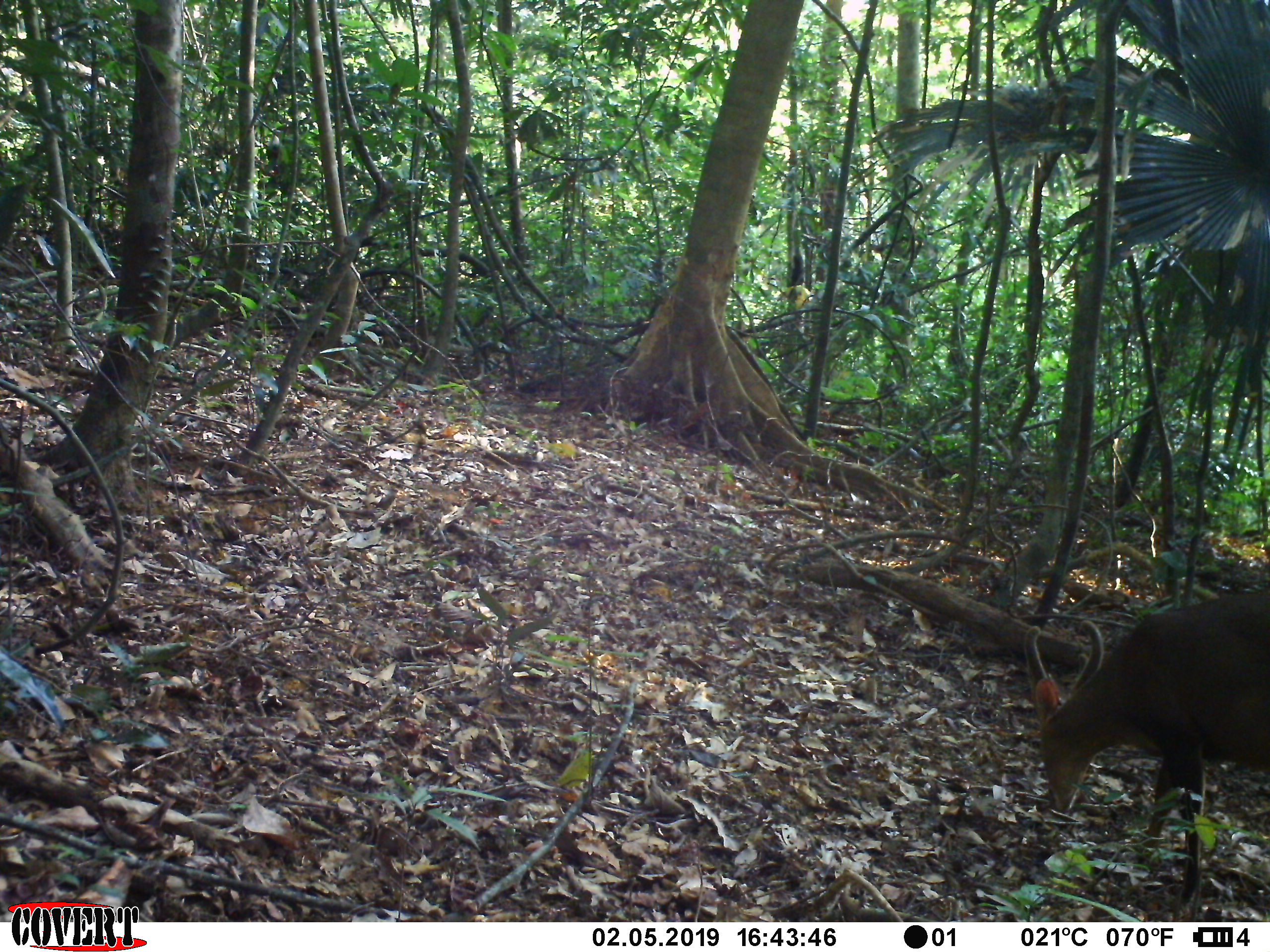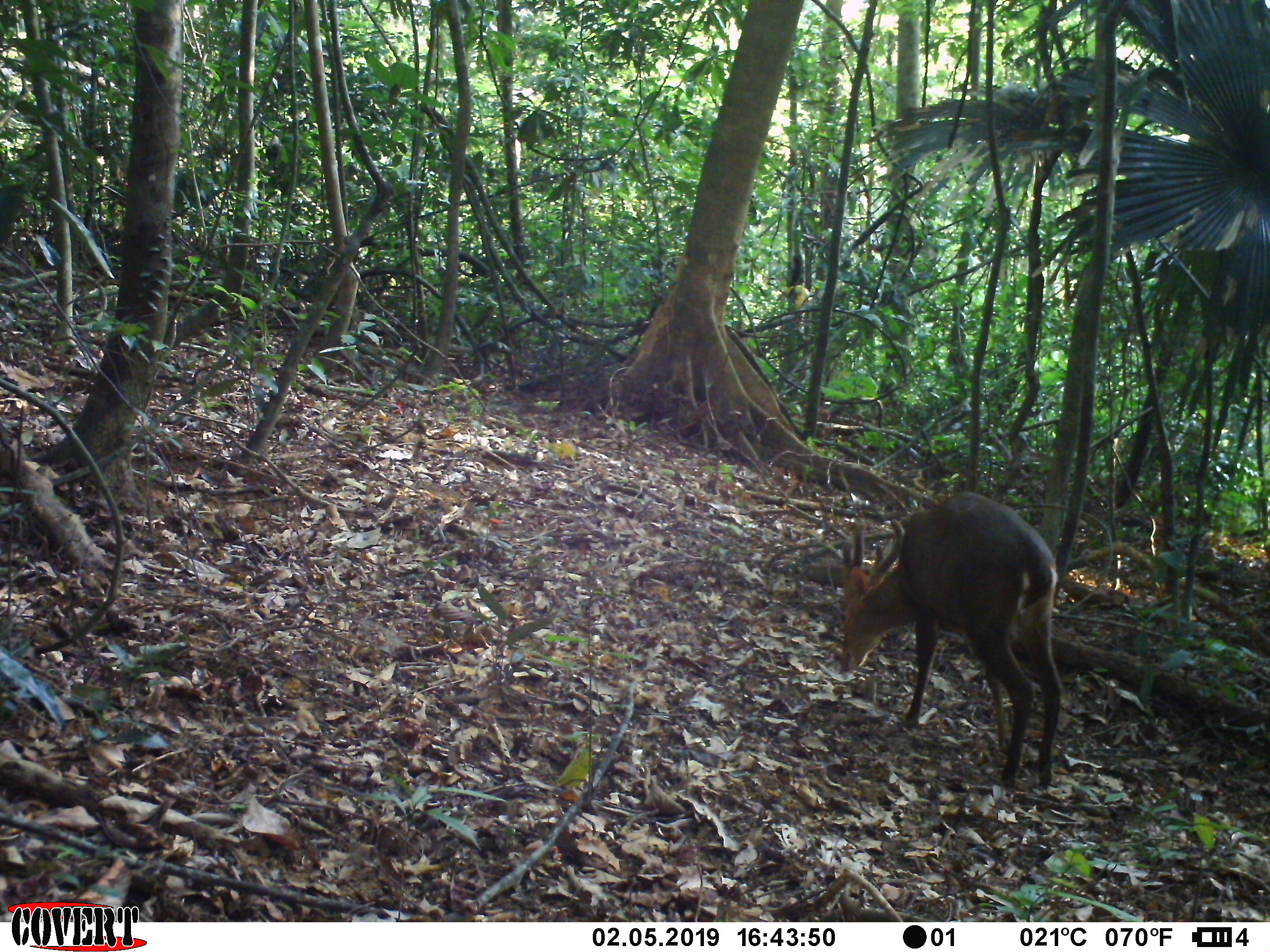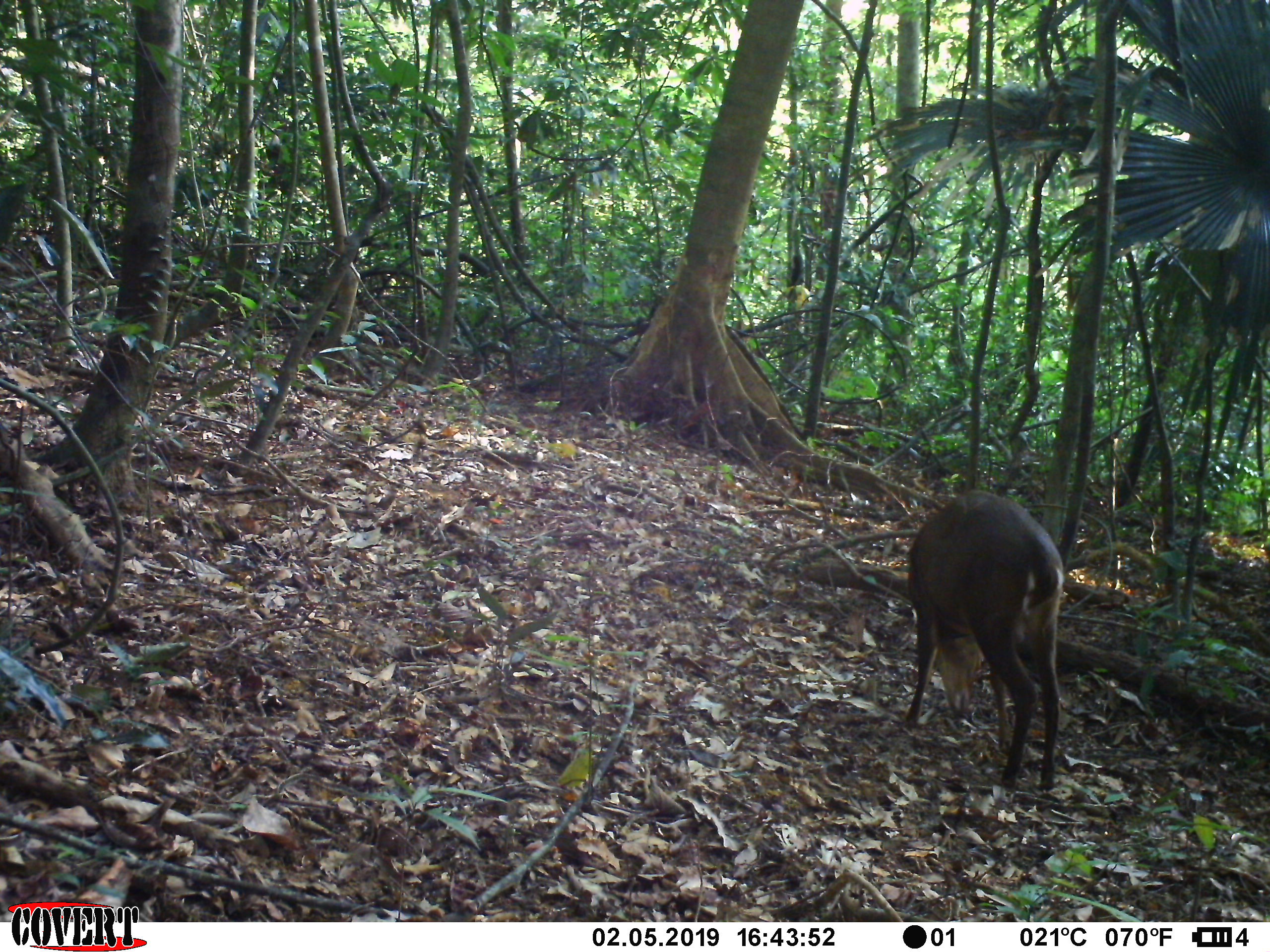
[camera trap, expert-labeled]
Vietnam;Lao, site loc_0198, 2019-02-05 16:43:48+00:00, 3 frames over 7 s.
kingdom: Animalia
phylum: Chordata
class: Mammalia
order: Artiodactyla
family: Cervidae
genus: Muntiacus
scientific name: Muntiacus vuquangensis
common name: large-antlered muntjac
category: large antlered muntjac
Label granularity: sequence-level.